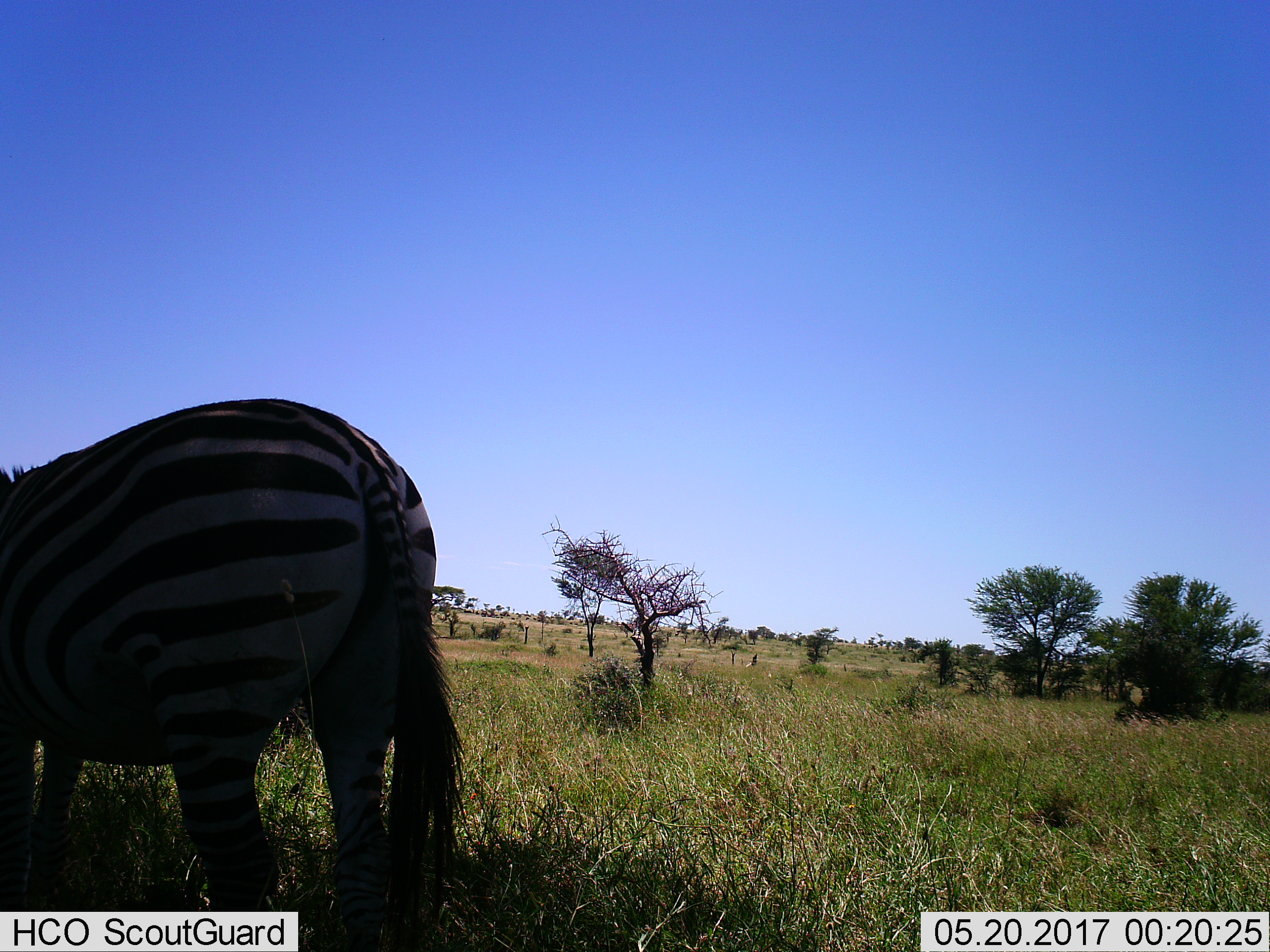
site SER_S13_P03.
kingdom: Animalia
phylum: Chordata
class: Mammalia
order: Perissodactyla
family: Equidae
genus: Equus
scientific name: Equus quagga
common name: plains zebra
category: zebraplains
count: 1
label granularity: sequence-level